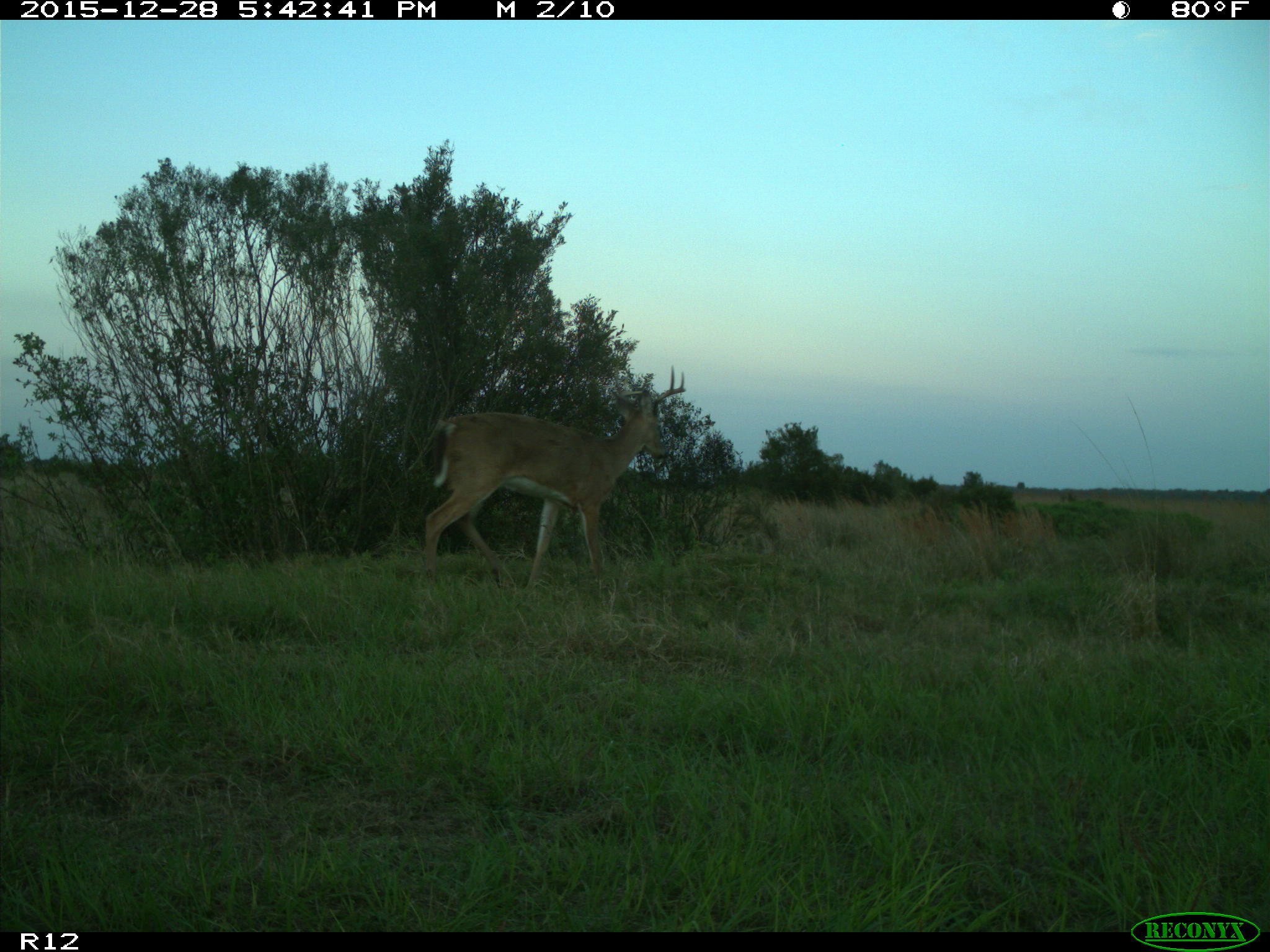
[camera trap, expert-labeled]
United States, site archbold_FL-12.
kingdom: Animalia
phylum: Chordata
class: Mammalia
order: Artiodactyla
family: Cervidae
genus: Odocoileus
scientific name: Odocoileus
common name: deer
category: unidentified deer